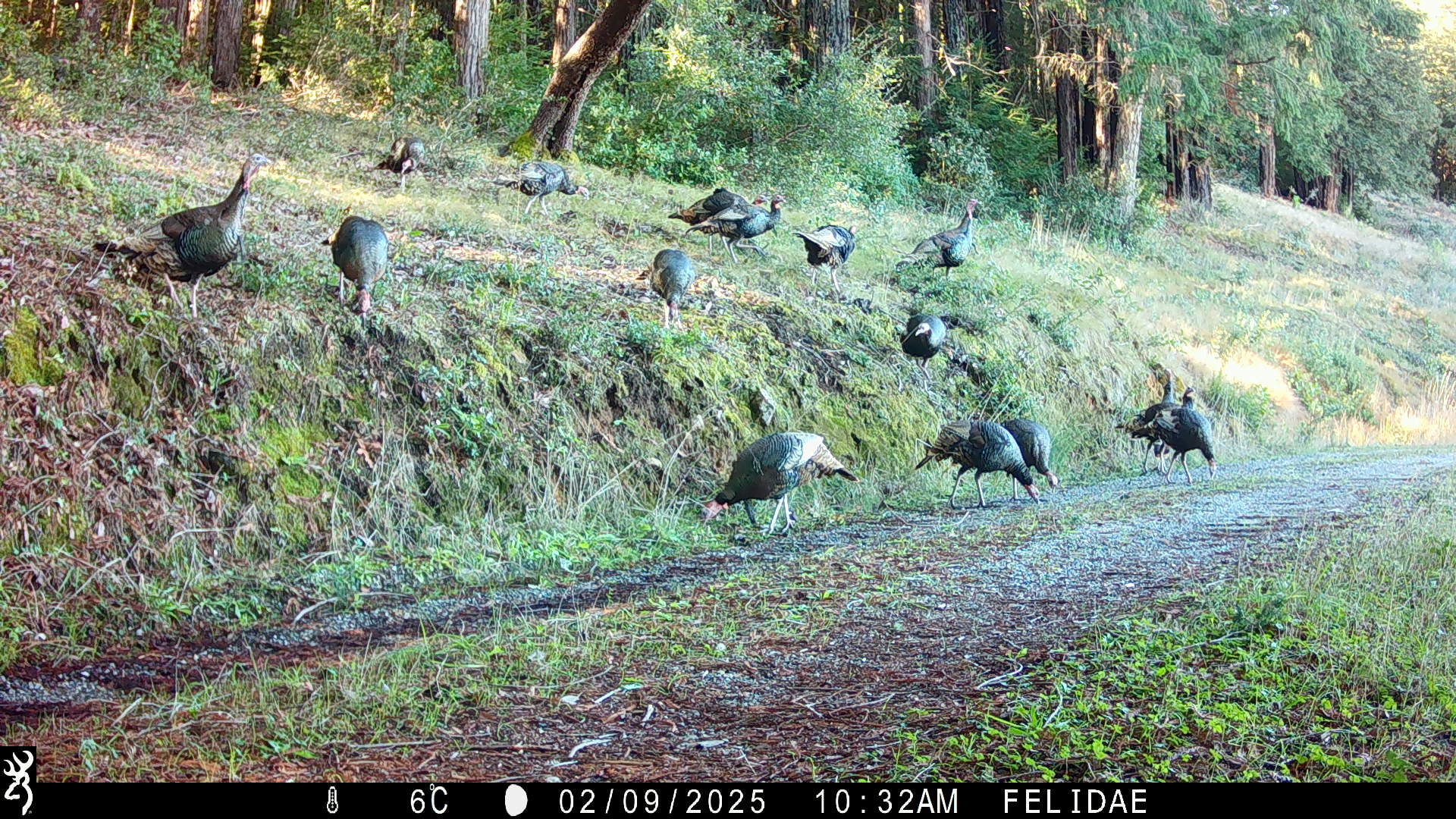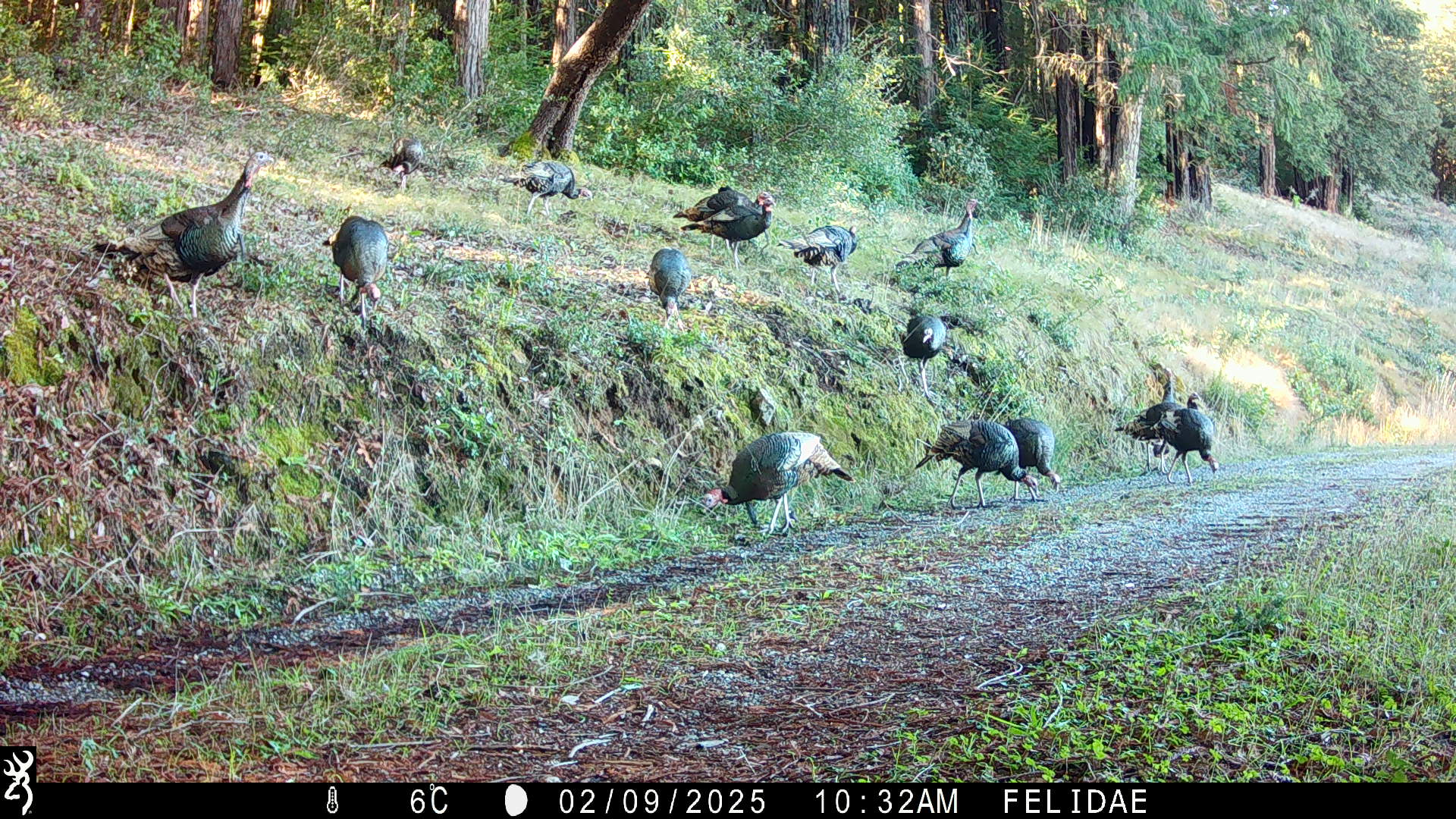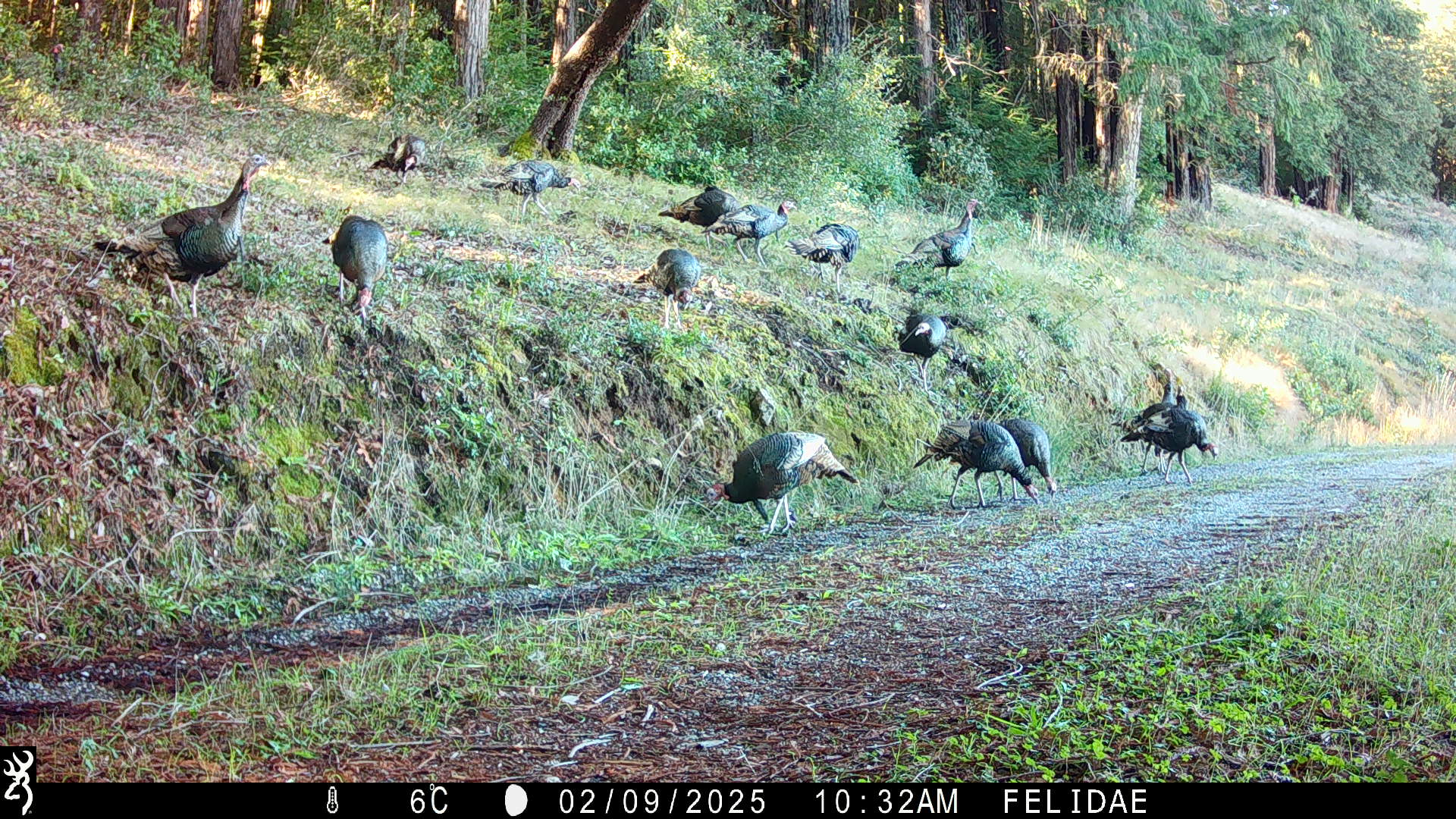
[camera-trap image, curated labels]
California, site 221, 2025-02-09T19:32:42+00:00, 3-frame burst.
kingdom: Animalia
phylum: Chordata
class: Aves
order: Galliformes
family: Phasianidae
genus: Meleagris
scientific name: Meleagris gallopavo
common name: turkey